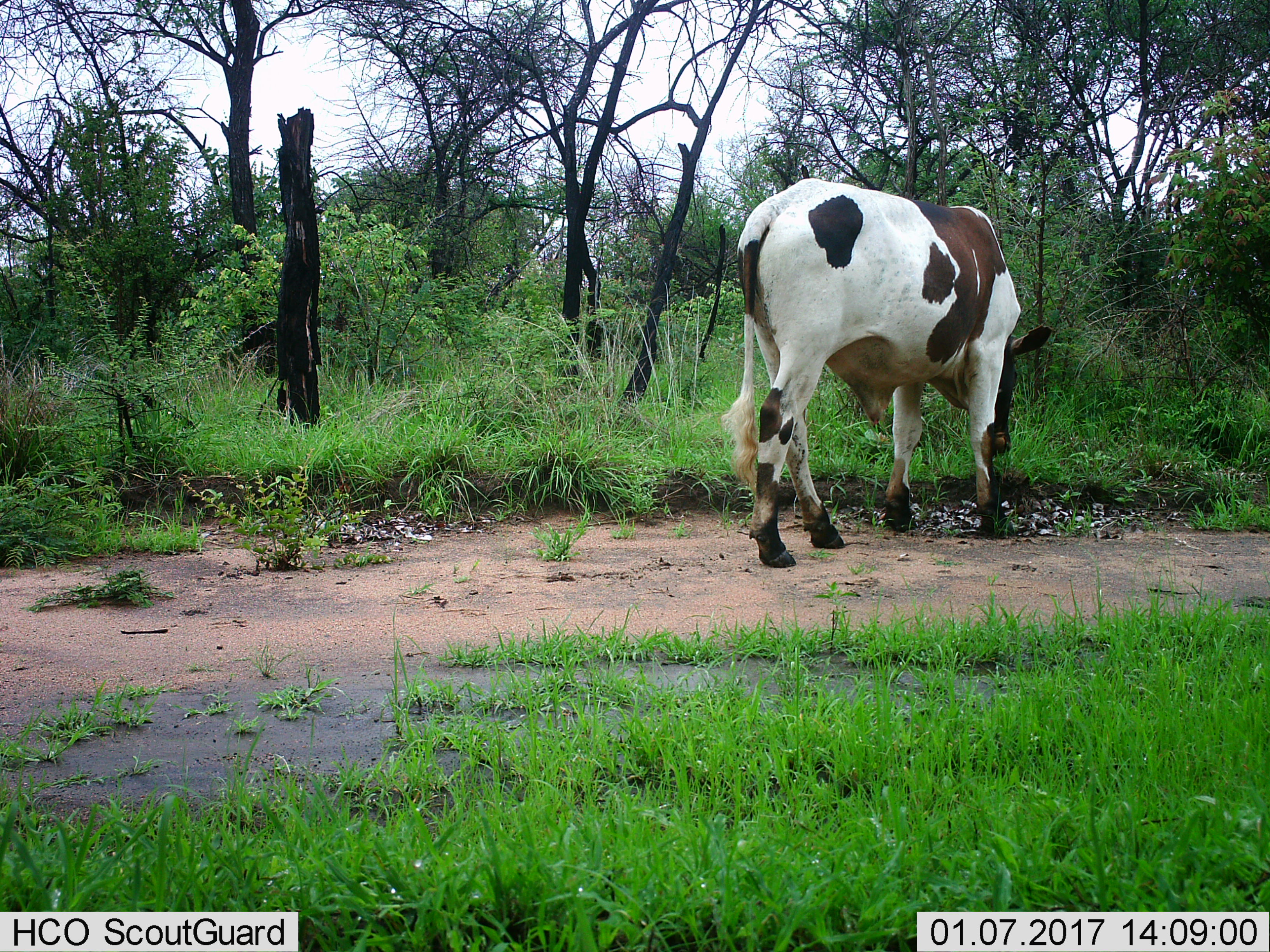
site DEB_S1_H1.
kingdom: Animalia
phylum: Chordata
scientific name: Vertebrata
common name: domestic animal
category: domesticanimal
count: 1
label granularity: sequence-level